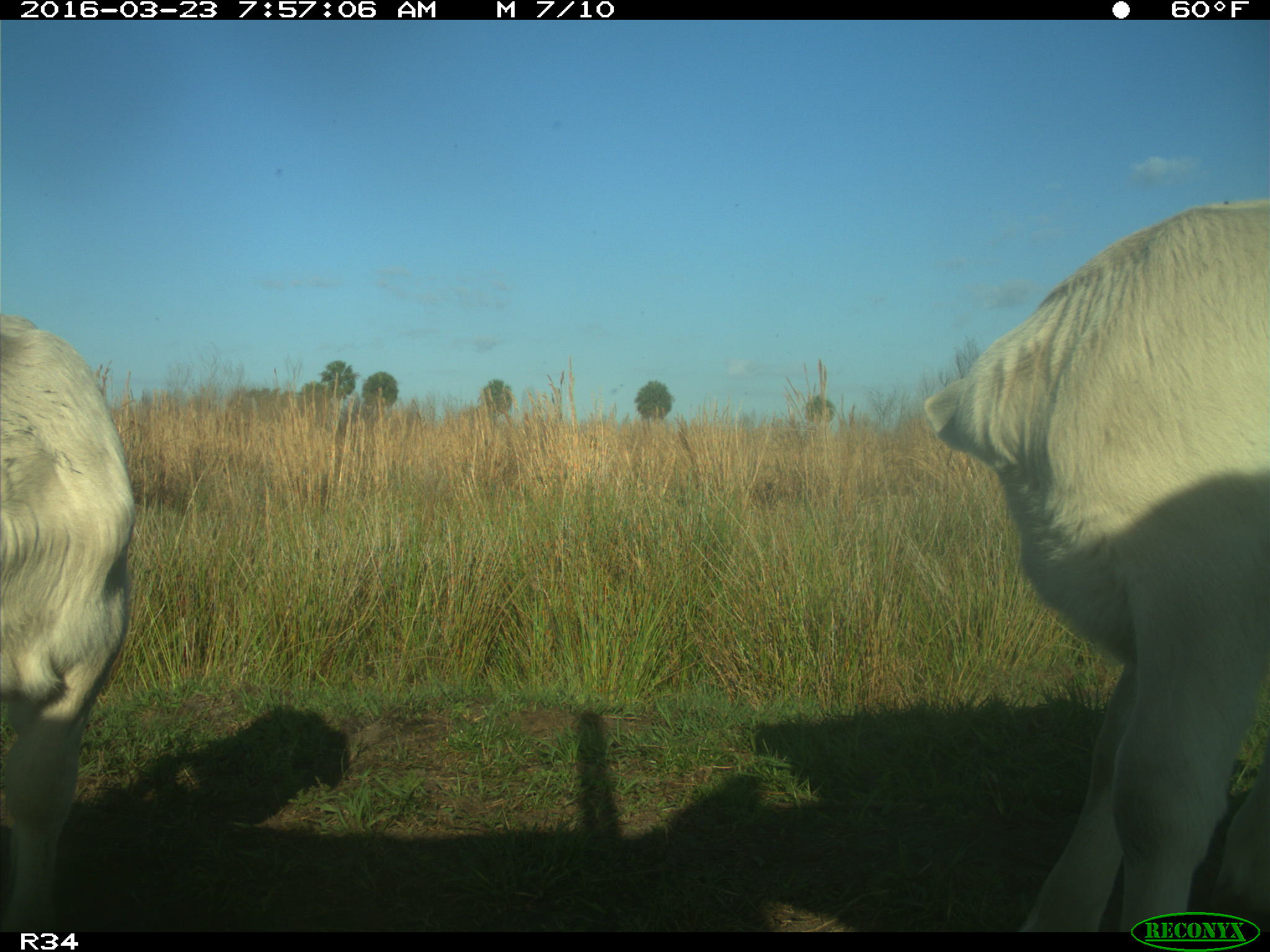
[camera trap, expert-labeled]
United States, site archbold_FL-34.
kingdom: Animalia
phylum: Chordata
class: Mammalia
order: Artiodactyla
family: Bovidae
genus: Bos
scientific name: Bos taurus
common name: domestic cow